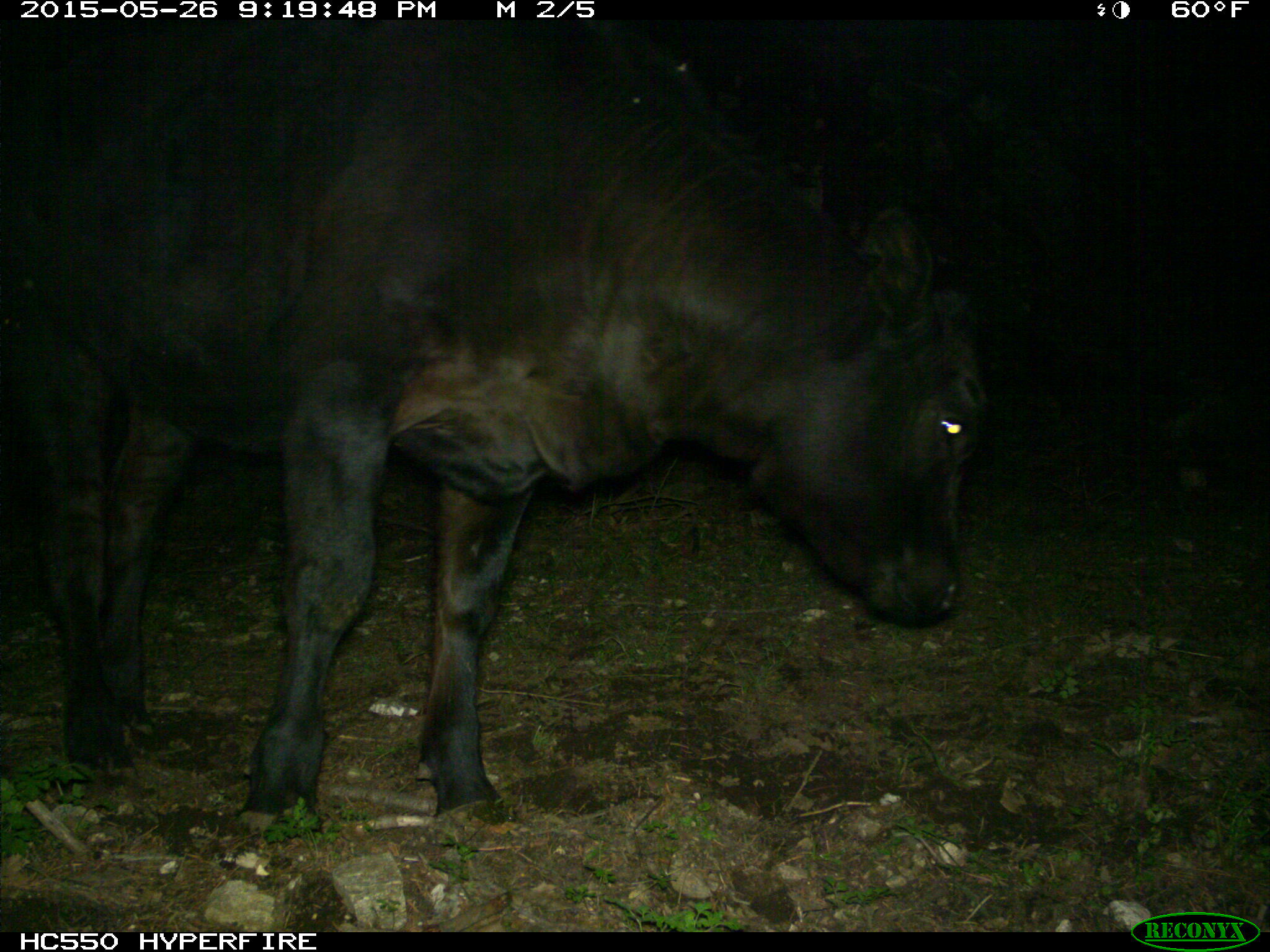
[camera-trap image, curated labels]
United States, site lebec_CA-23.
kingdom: Animalia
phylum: Chordata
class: Mammalia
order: Artiodactyla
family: Bovidae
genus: Bos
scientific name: Bos taurus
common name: domestic cow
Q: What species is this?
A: Bos taurus (domestic cow).